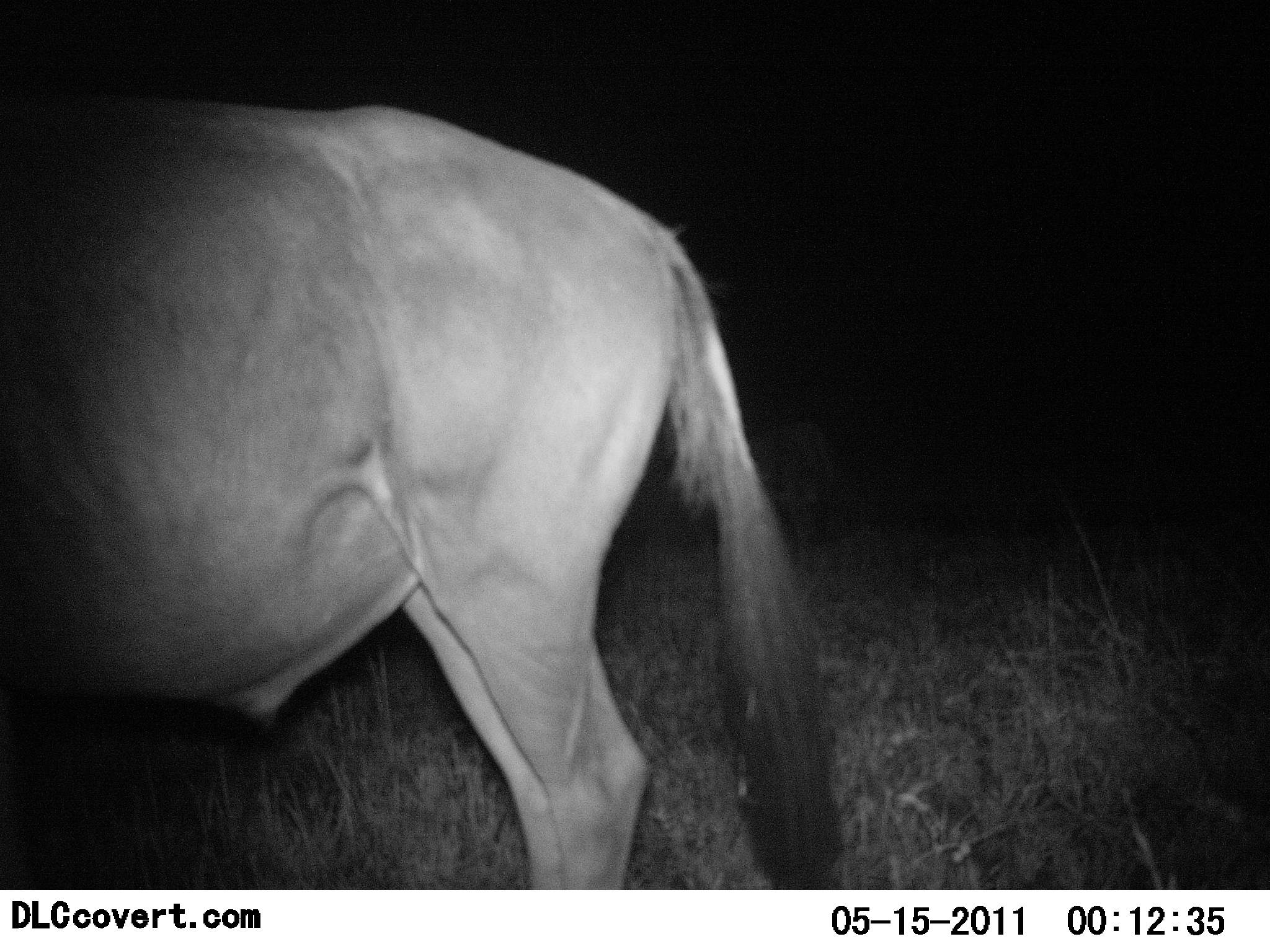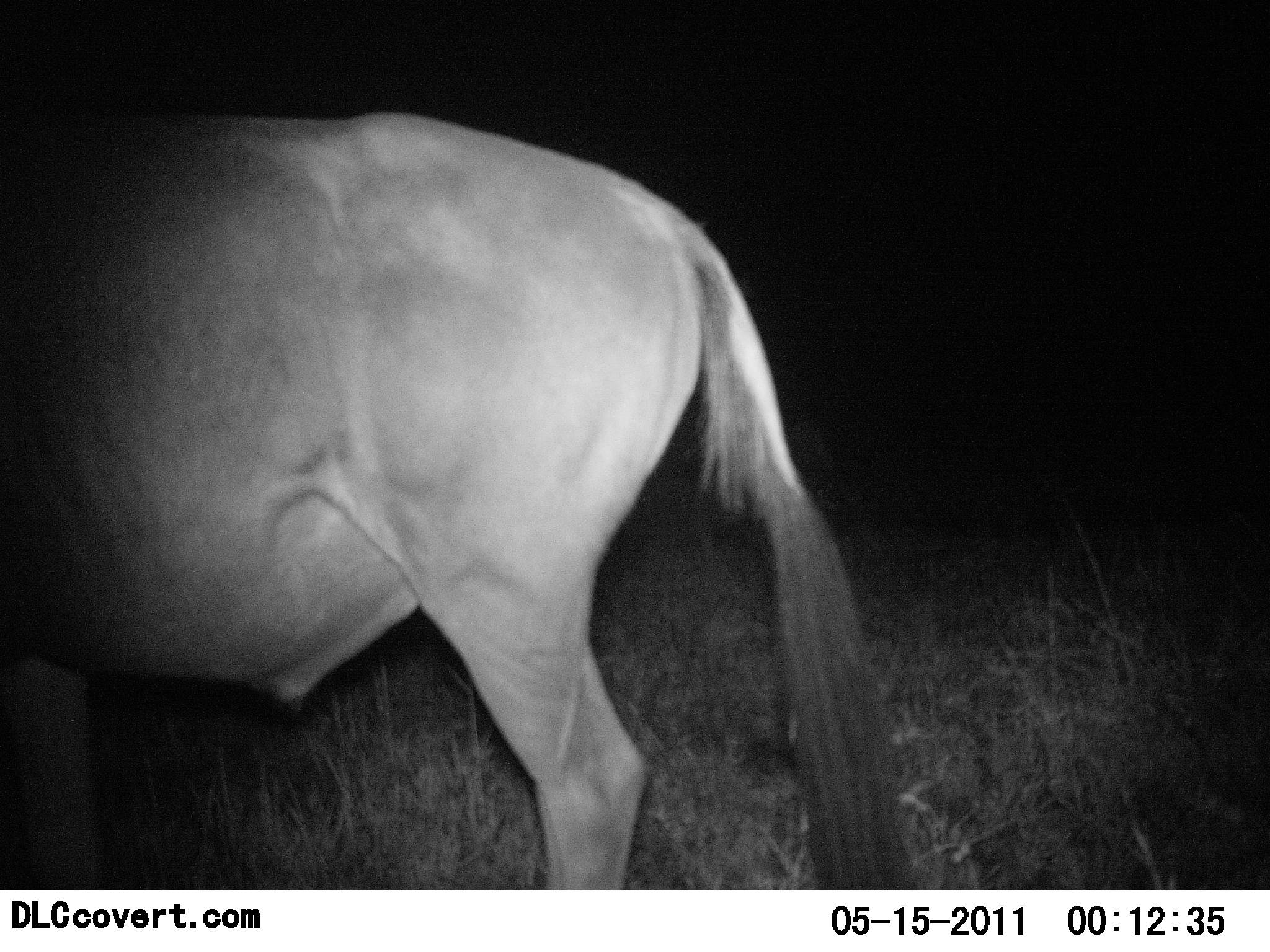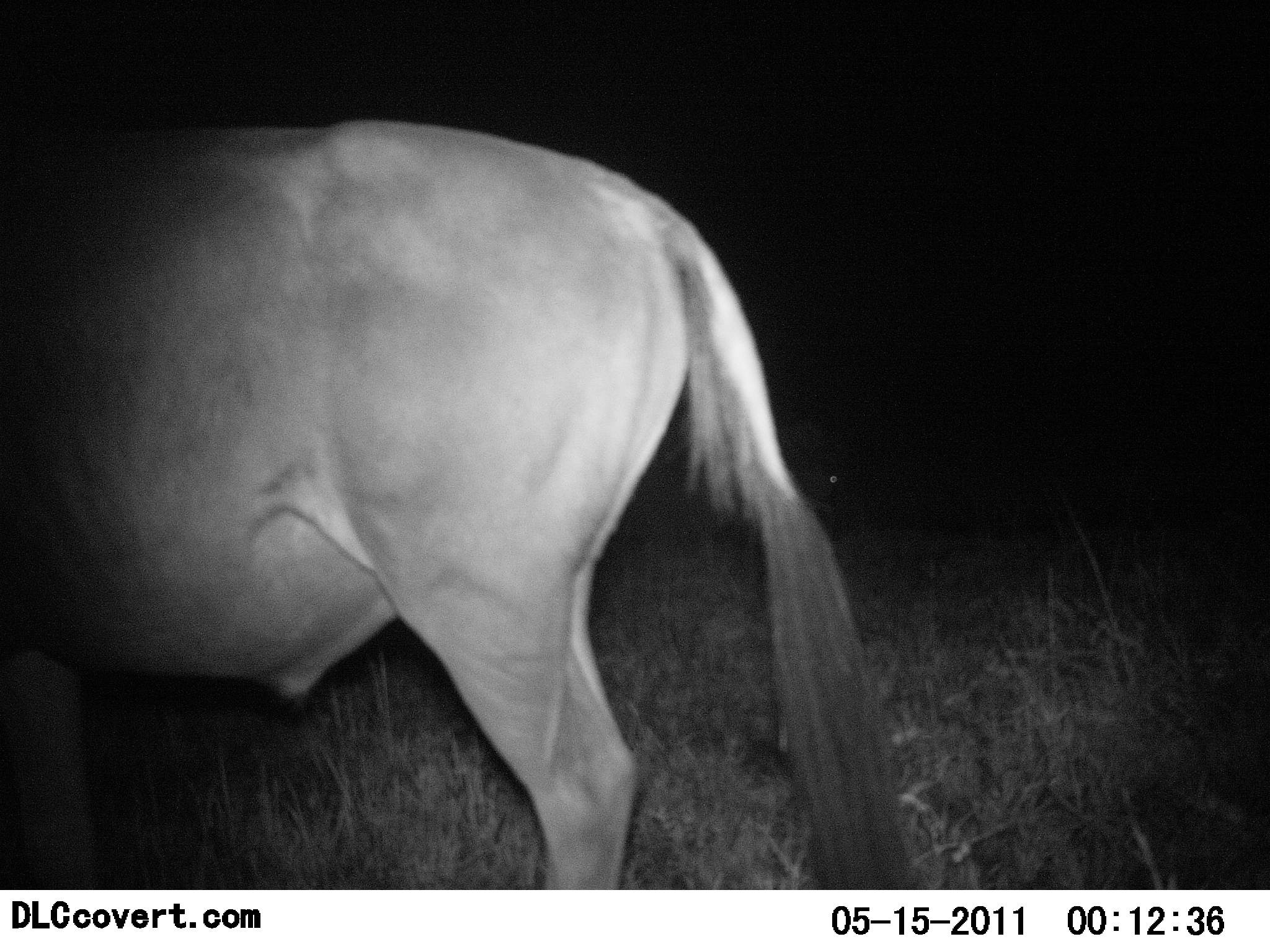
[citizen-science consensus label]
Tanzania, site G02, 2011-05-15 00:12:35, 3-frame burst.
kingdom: Animalia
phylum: Chordata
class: Mammalia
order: Artiodactyla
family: Bovidae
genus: Connochaetes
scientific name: Connochaetes taurinus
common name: blue wildebeest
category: wildebeest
Wildebeest (blue wildebeest) (Connochaetes taurinus), count 1. Behavior (volunteer vote fractions): standing 100%, resting 12%, moving 0%, interacting 0%. Young present (vote fraction): 0%. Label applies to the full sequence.